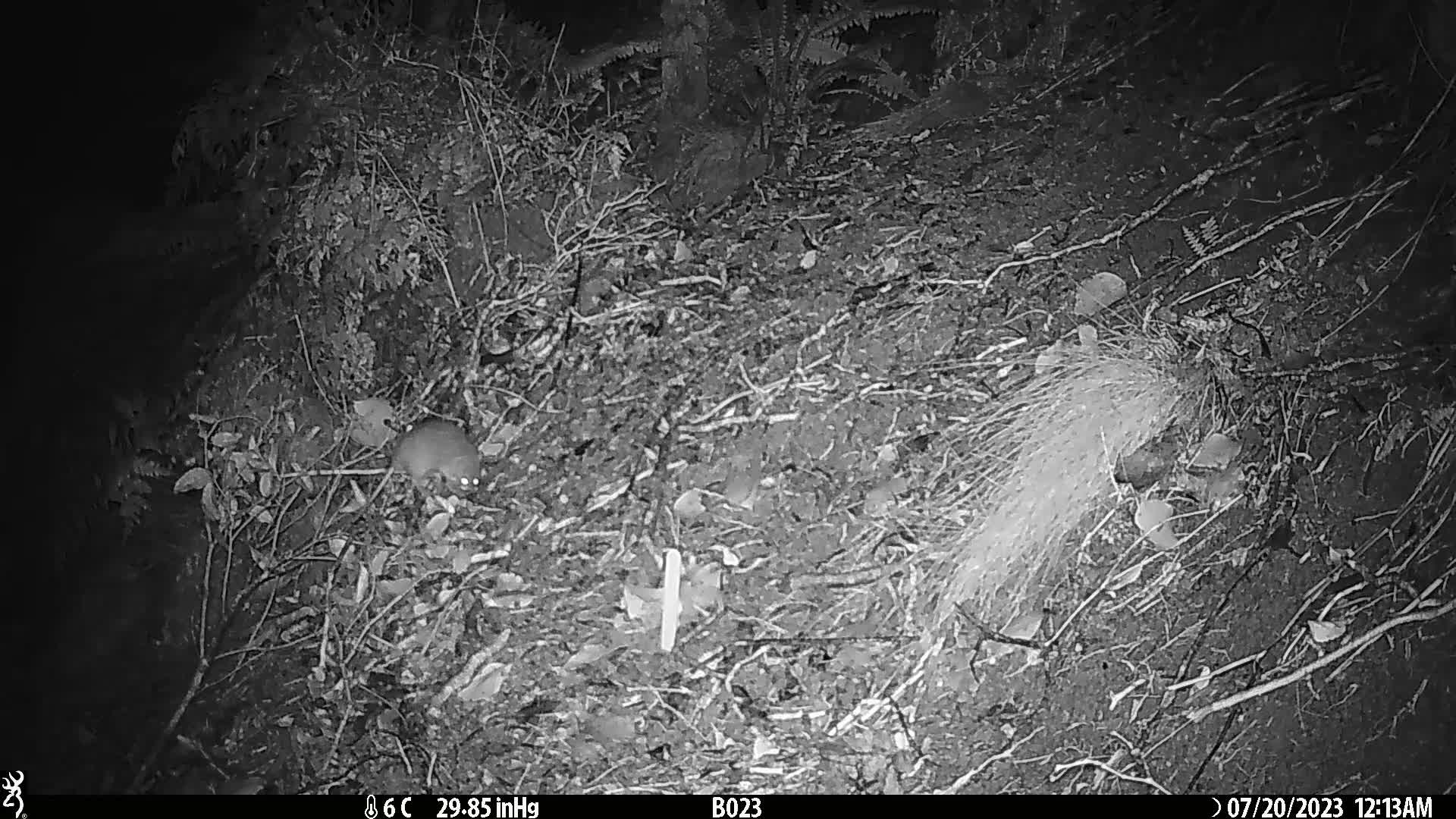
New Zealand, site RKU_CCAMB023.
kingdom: Animalia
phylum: Chordata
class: Mammalia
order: Rodentia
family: Muridae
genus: Rattus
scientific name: Rattus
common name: rat